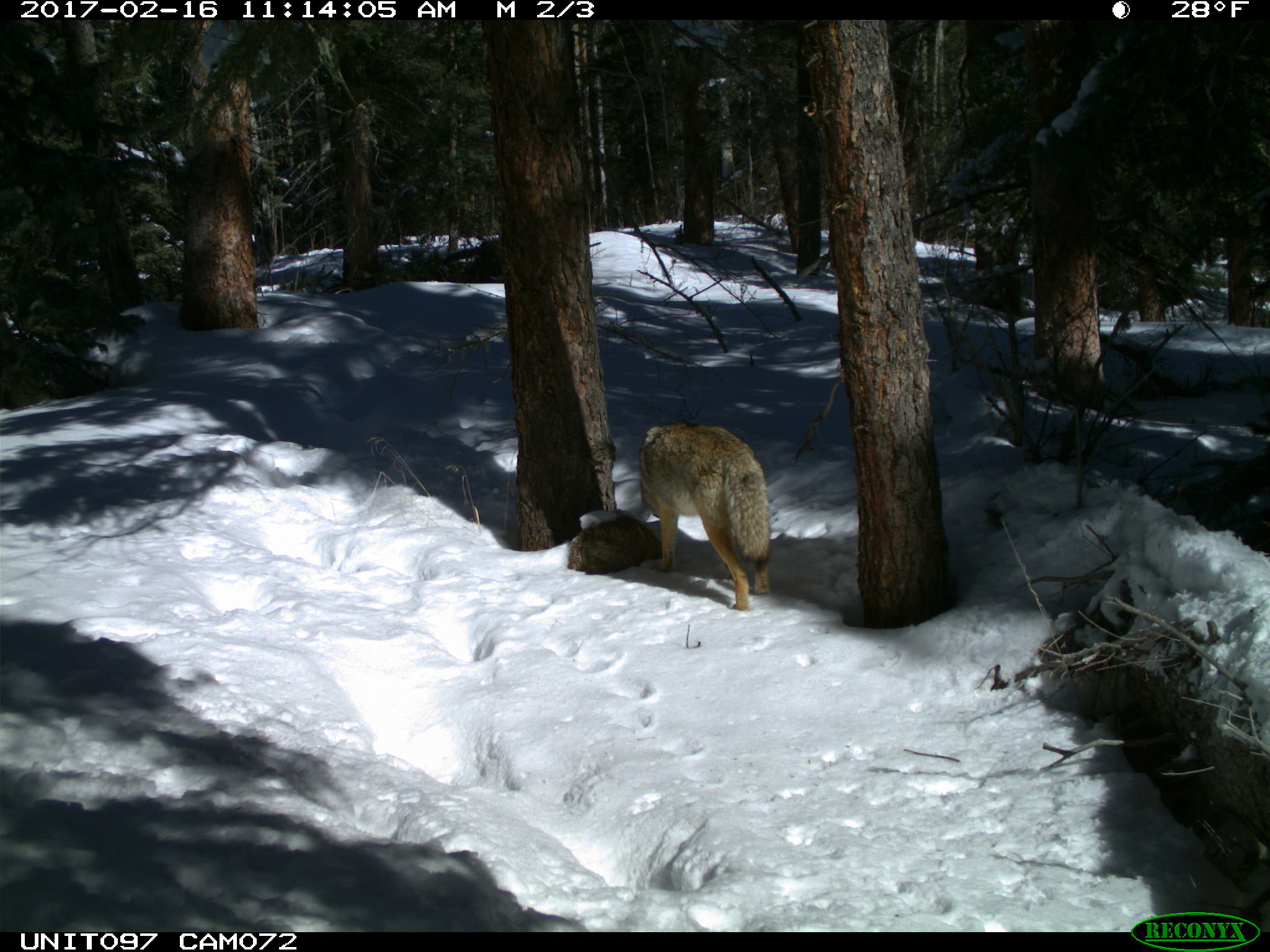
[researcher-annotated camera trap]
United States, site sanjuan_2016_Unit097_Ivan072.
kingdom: Animalia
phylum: Chordata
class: Mammalia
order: Carnivora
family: Canidae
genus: Canis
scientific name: Canis latrans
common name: coyote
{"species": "Canis latrans (coyote)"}